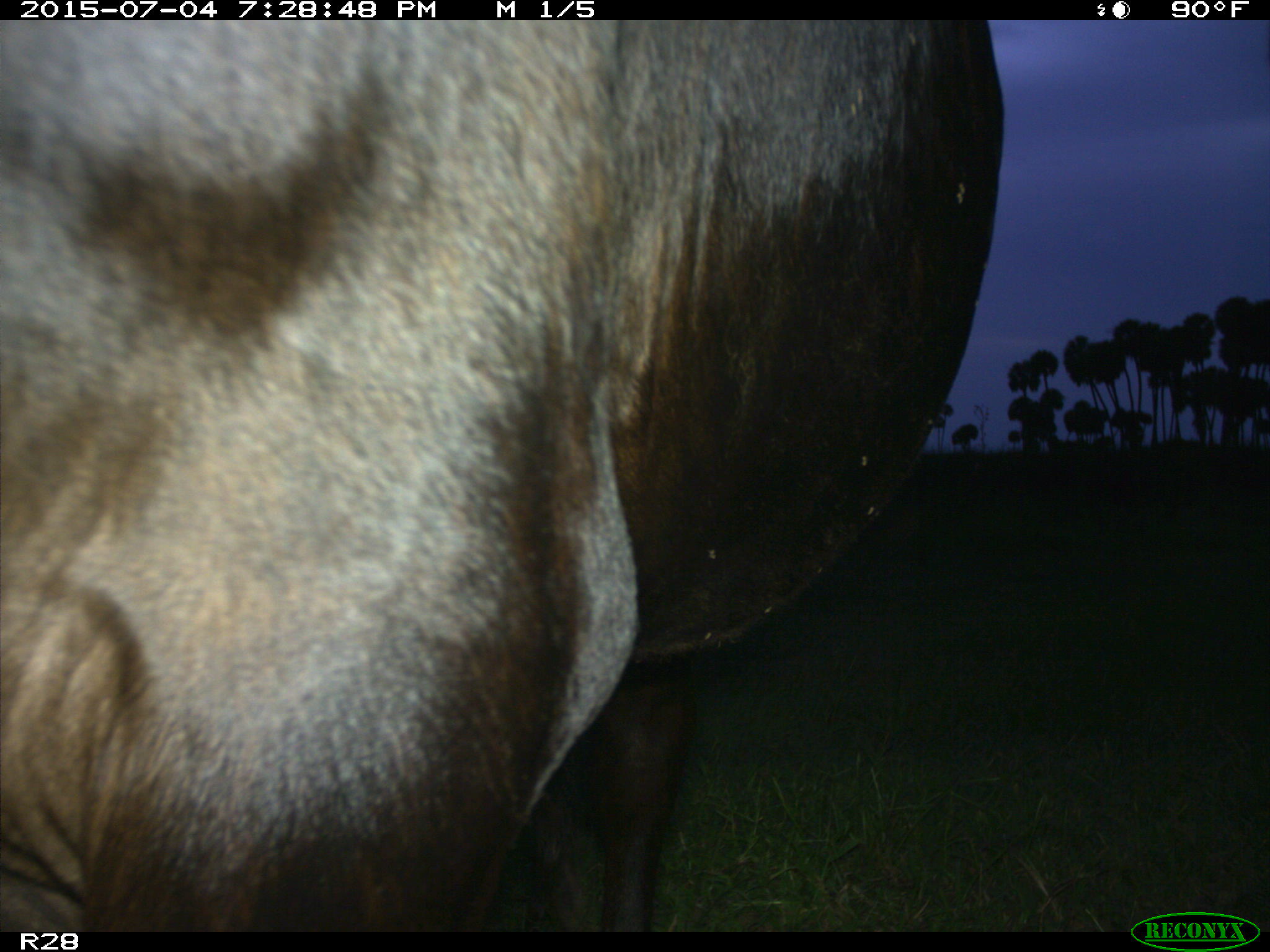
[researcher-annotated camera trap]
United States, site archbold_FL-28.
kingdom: Animalia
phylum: Chordata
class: Mammalia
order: Artiodactyla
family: Bovidae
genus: Bos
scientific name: Bos taurus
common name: domestic cow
Bos taurus (domestic cow).